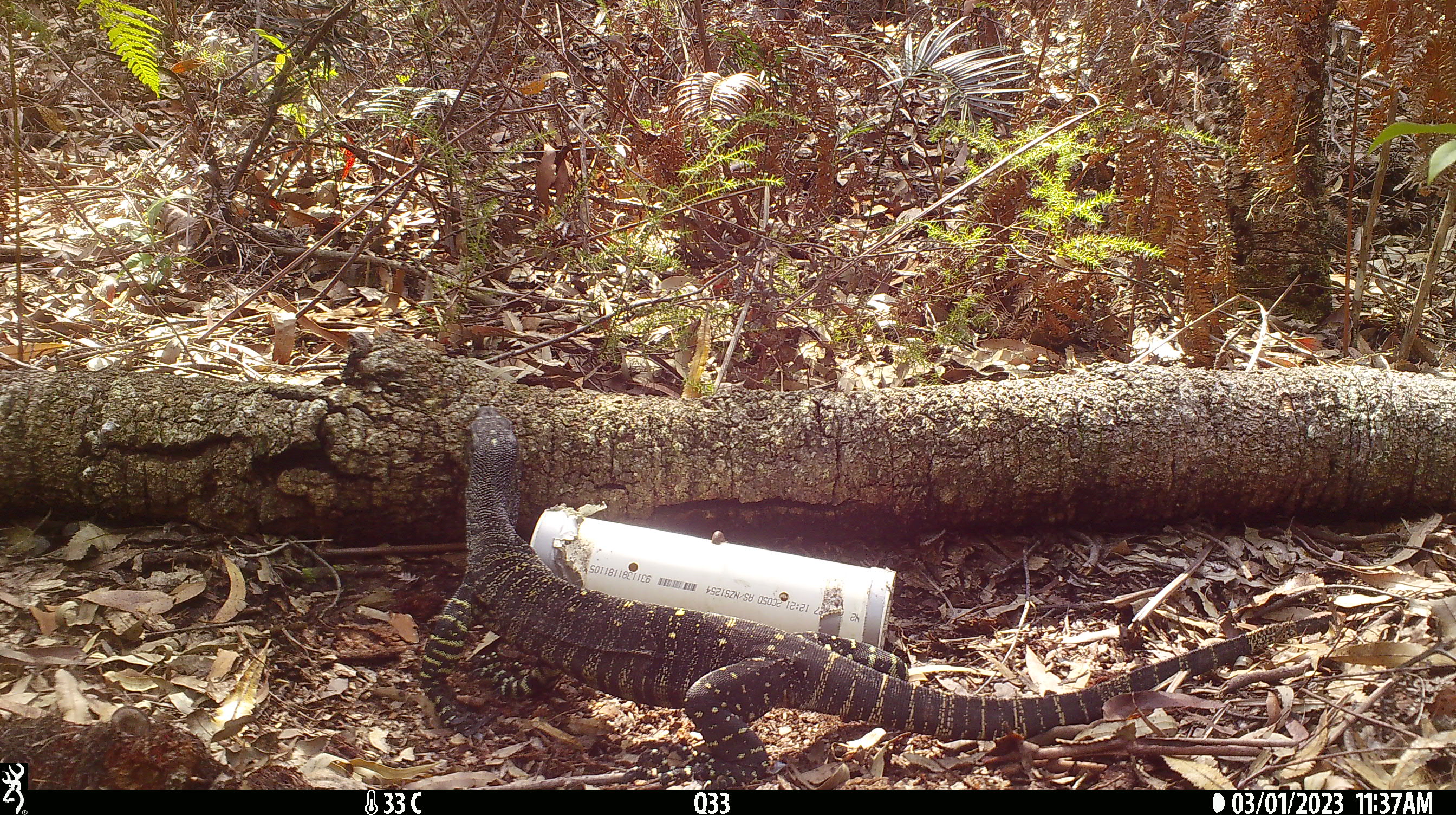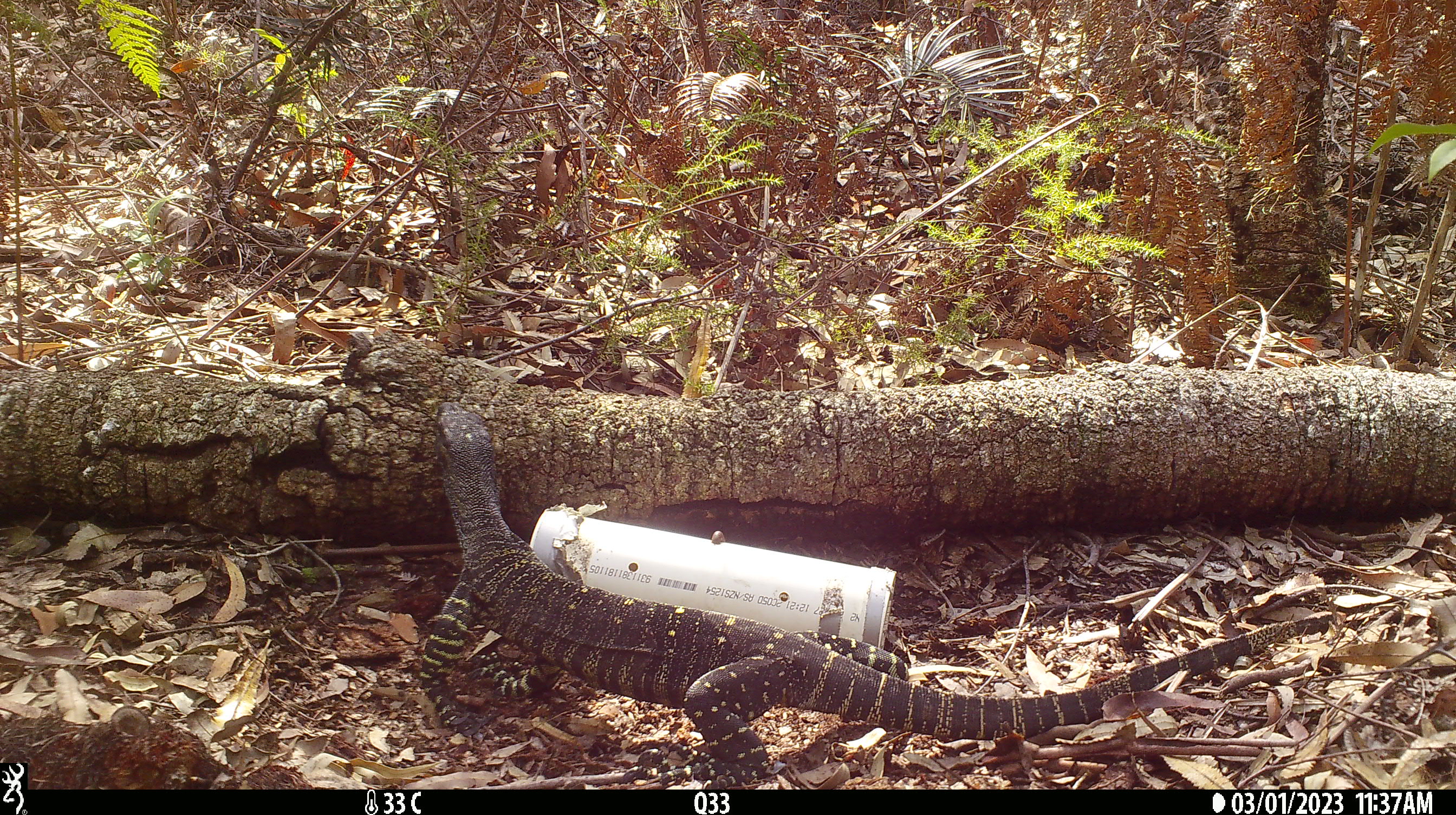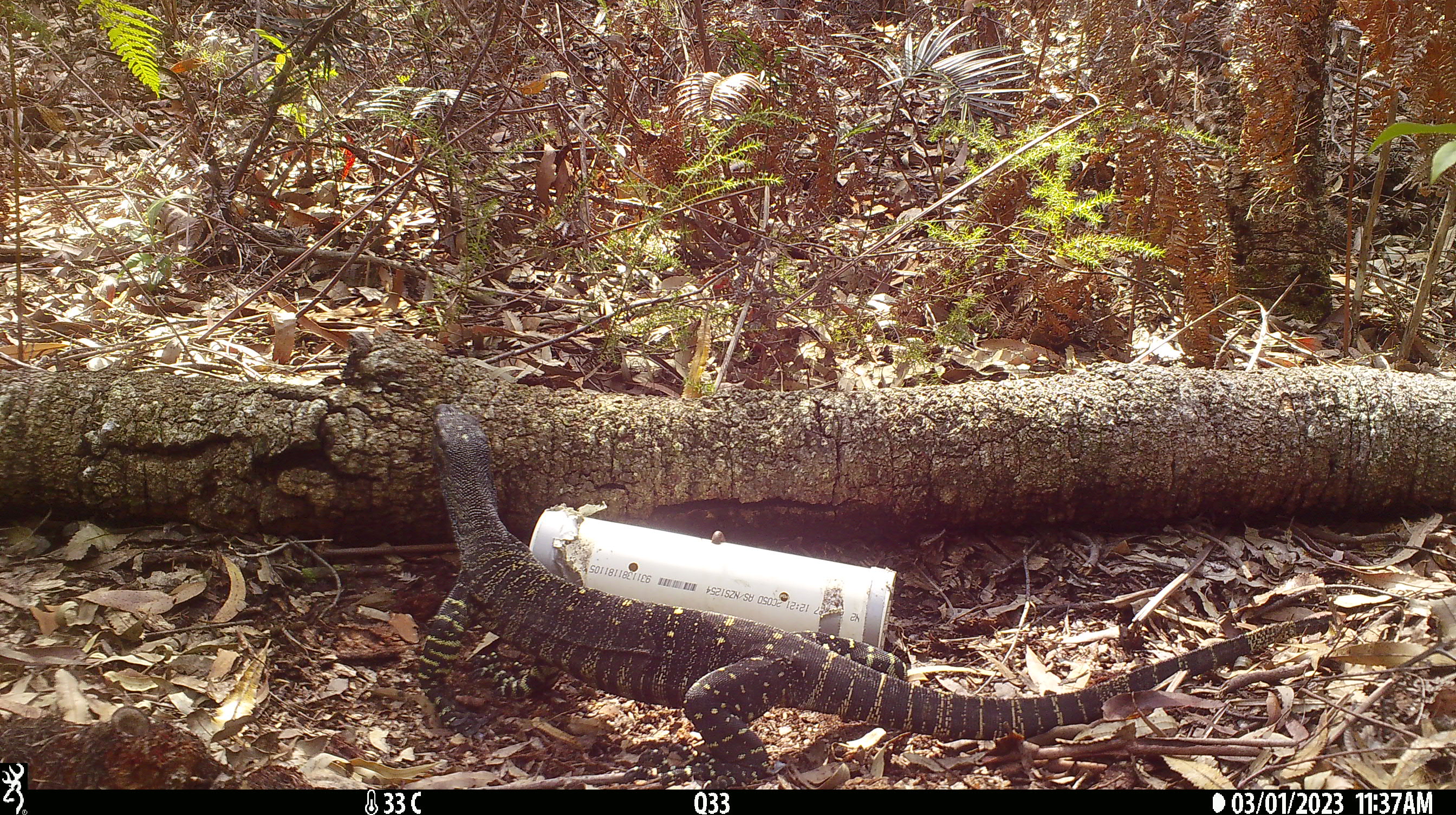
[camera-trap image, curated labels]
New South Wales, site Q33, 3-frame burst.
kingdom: Animalia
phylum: Chordata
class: Reptilia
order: Squamata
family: Varanidae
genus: Varanus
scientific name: Varanus varius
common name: lace monitor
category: goanna